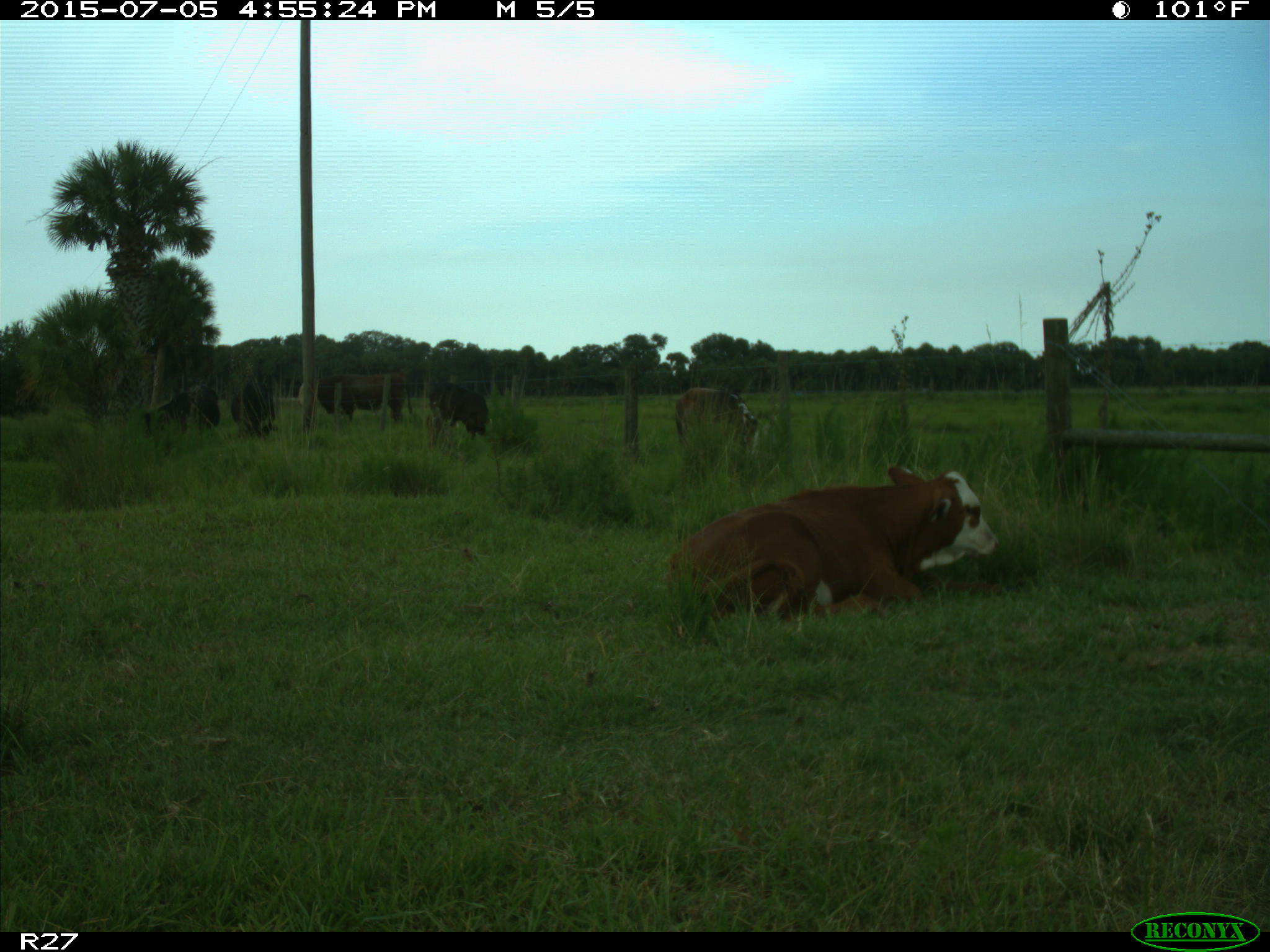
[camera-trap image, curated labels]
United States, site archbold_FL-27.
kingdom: Animalia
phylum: Chordata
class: Mammalia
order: Artiodactyla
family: Bovidae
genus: Bos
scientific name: Bos taurus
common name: domestic cow